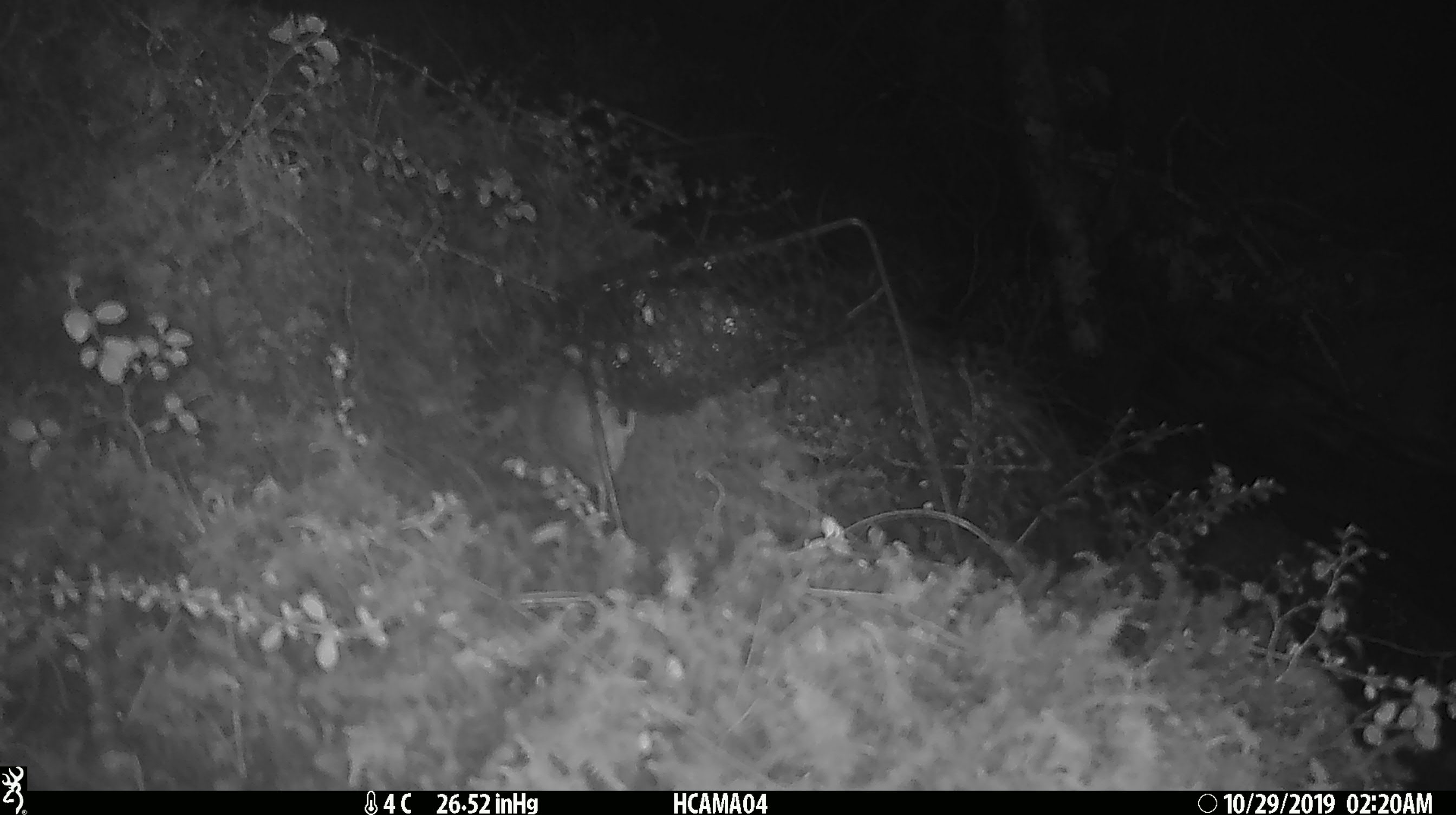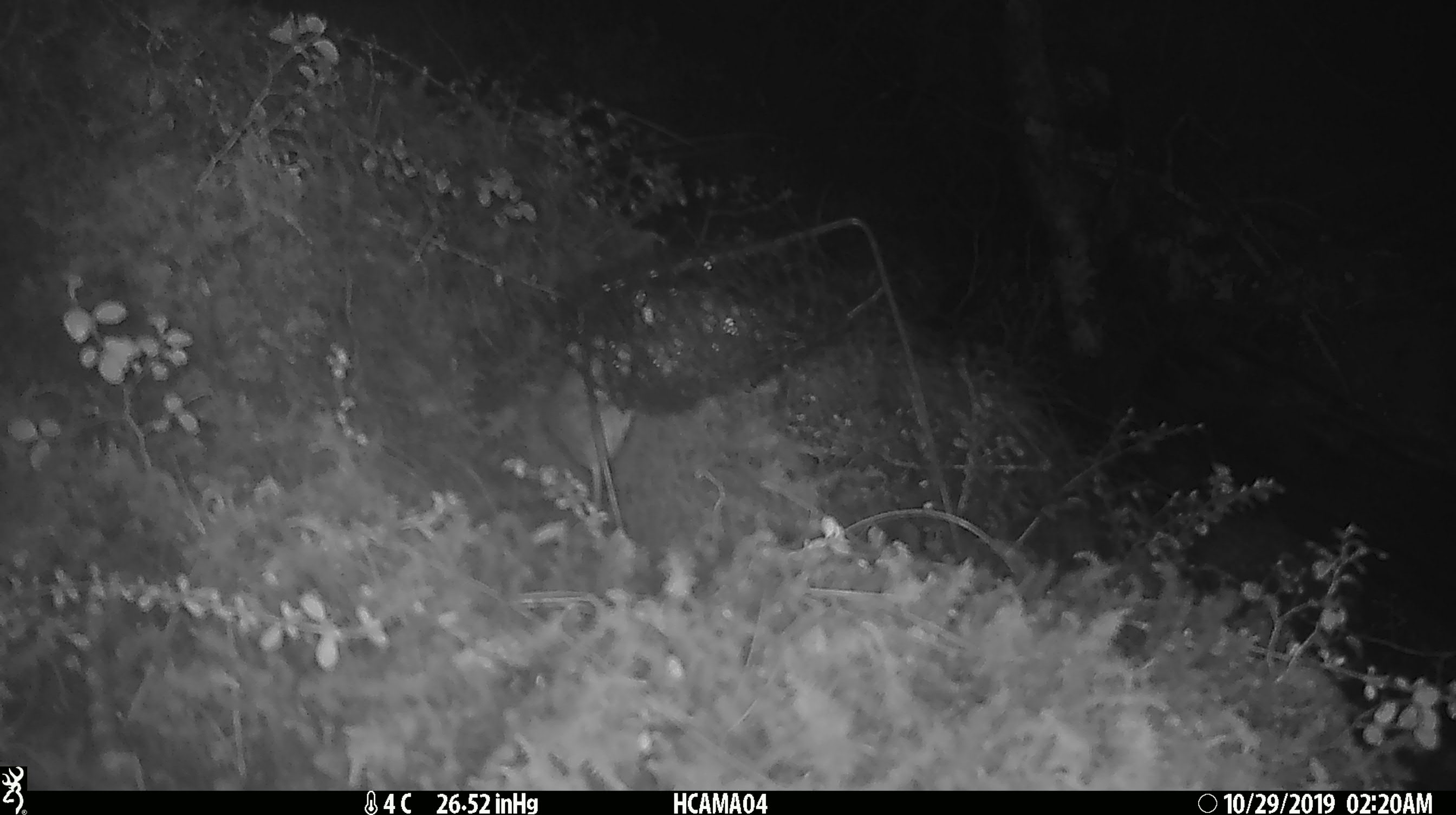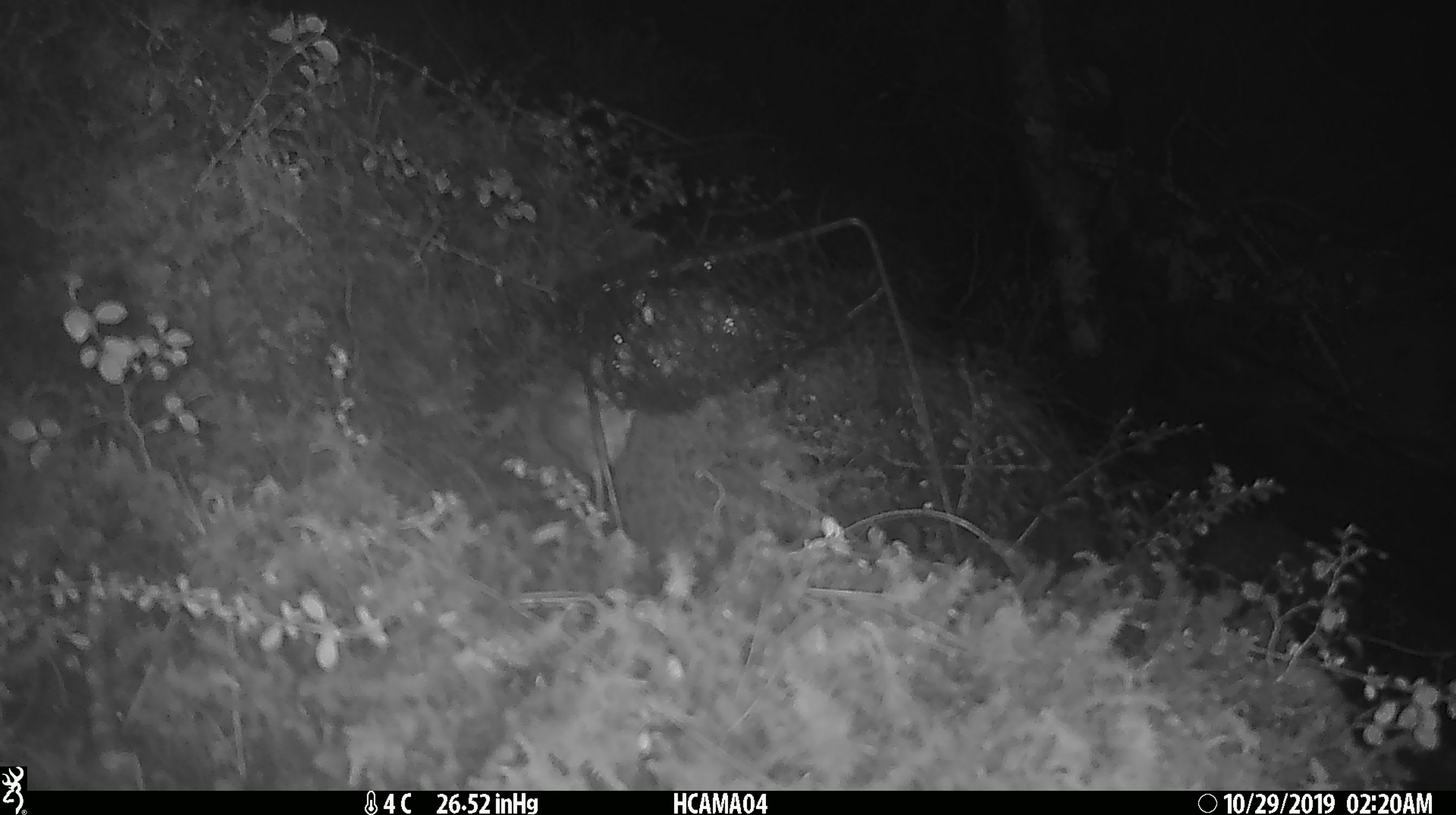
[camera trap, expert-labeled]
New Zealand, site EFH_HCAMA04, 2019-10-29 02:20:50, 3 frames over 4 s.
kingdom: Animalia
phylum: Chordata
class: Mammalia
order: Rodentia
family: Muridae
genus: Mus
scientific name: Mus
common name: mouse